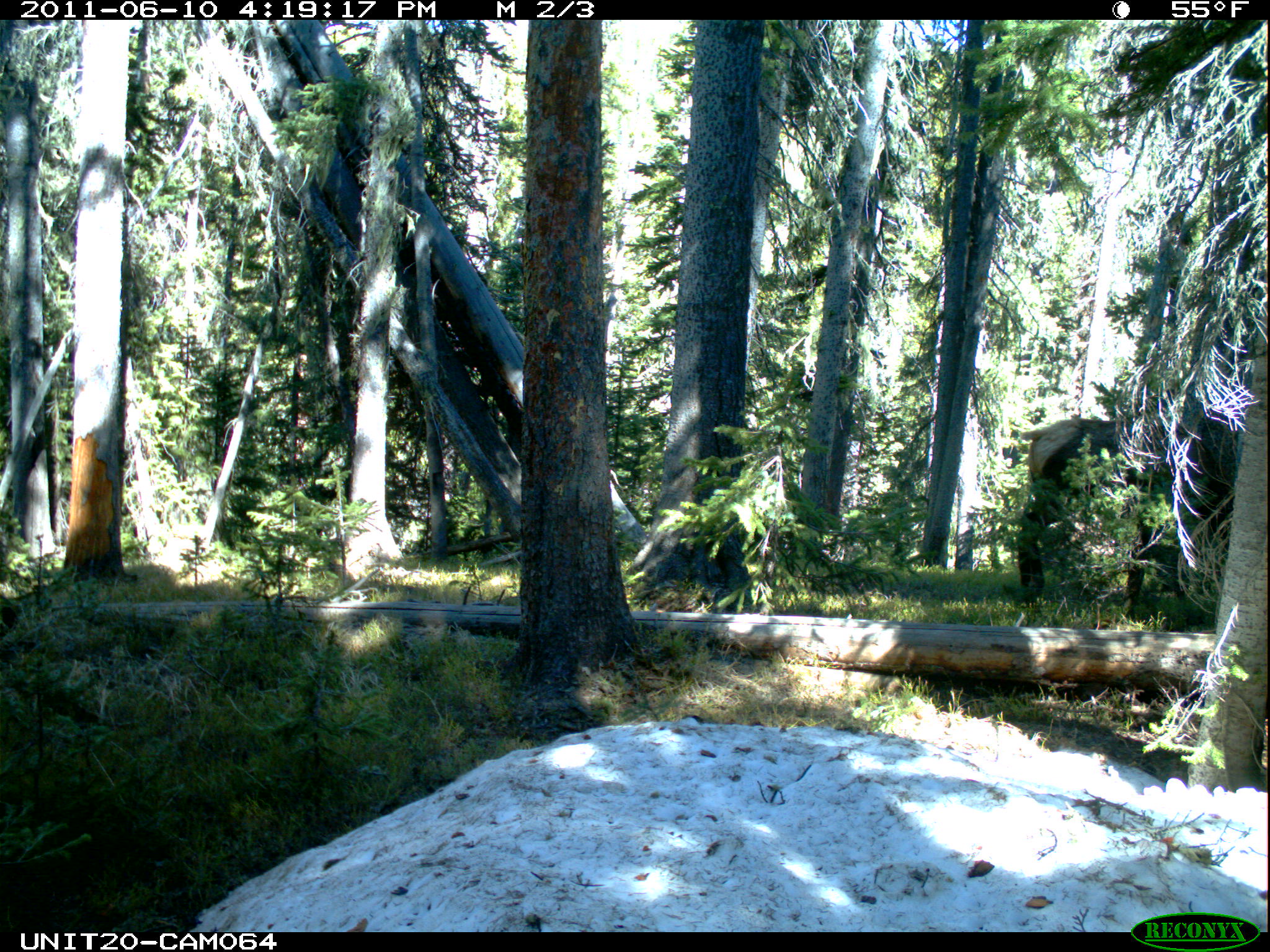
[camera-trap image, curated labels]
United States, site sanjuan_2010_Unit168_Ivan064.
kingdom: Animalia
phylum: Chordata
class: Mammalia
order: Artiodactyla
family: Cervidae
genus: Cervus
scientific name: Cervus elaphus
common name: red deer